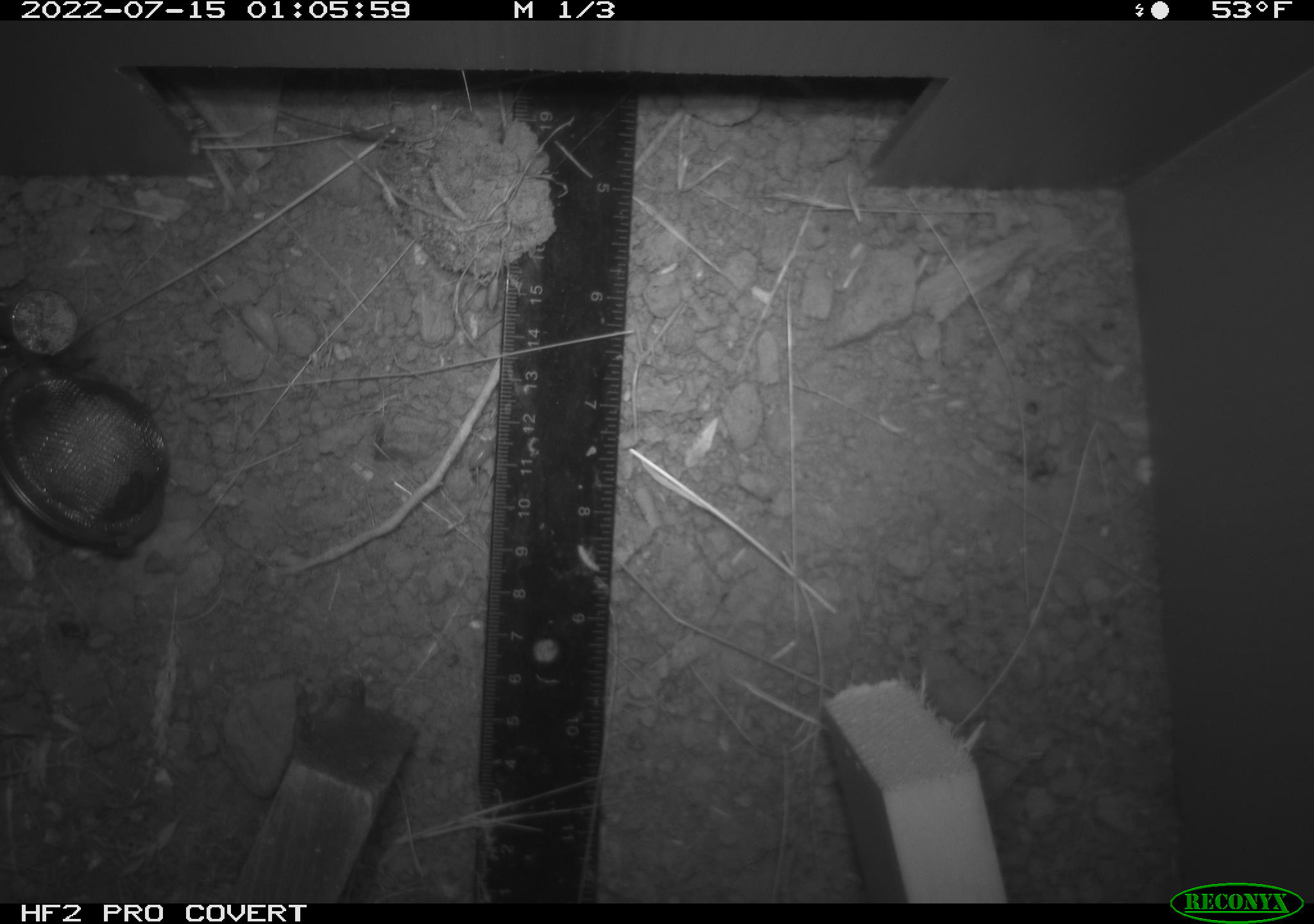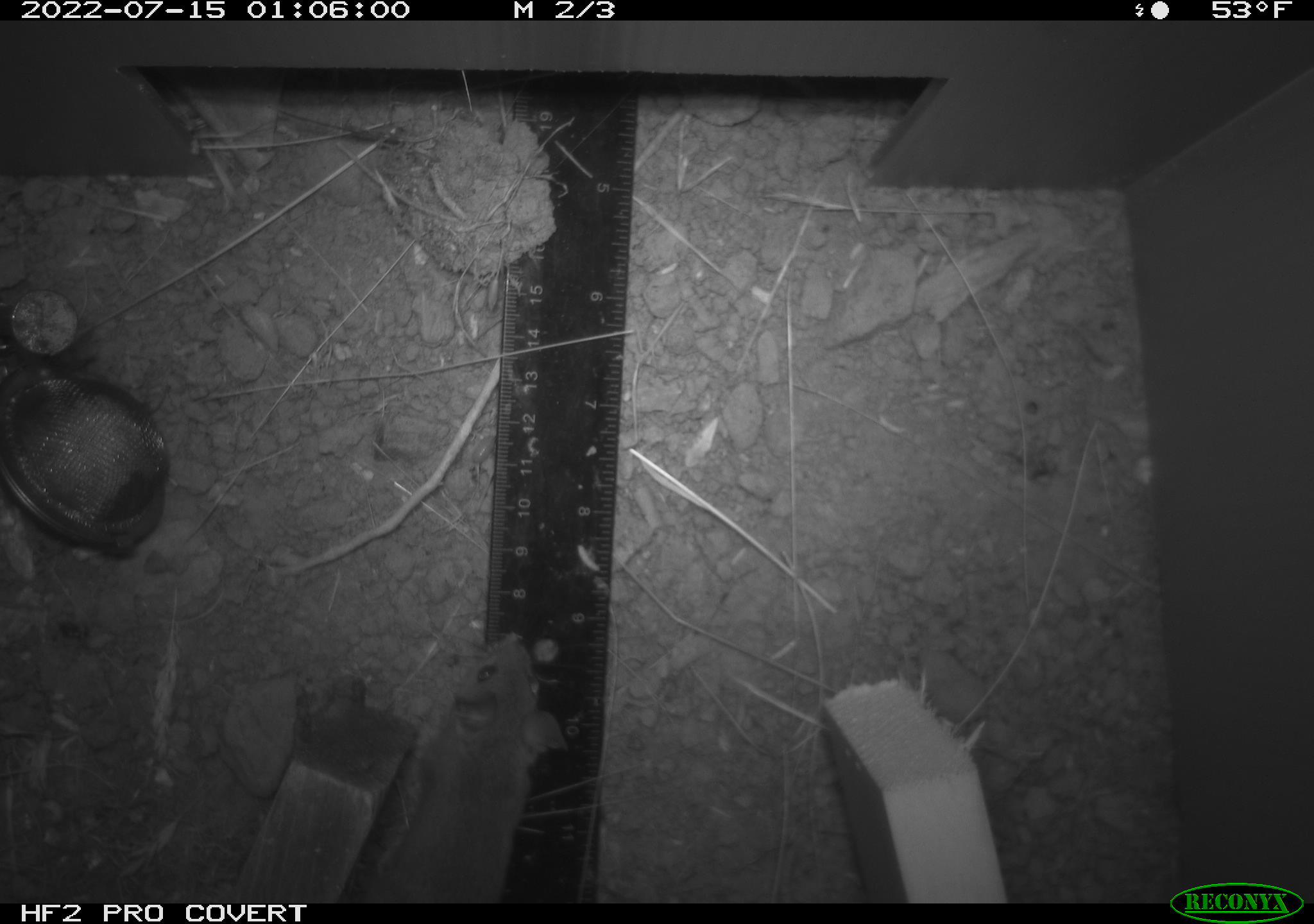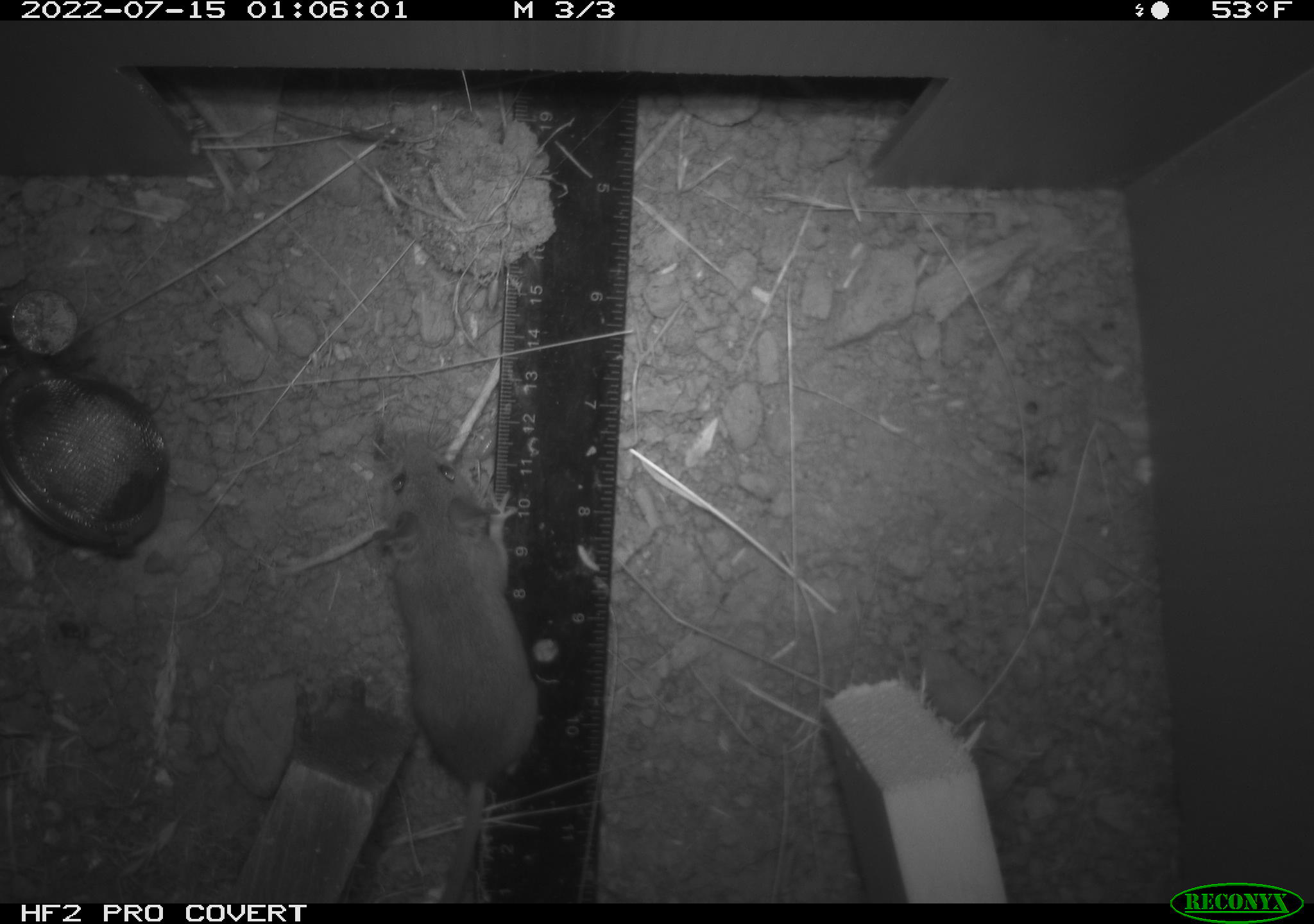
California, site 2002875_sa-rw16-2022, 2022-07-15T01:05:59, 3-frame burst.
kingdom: Animalia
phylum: Chordata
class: Mammalia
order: Rodentia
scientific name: Rodentia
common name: mouse species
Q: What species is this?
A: Mouse species (Rodentia).